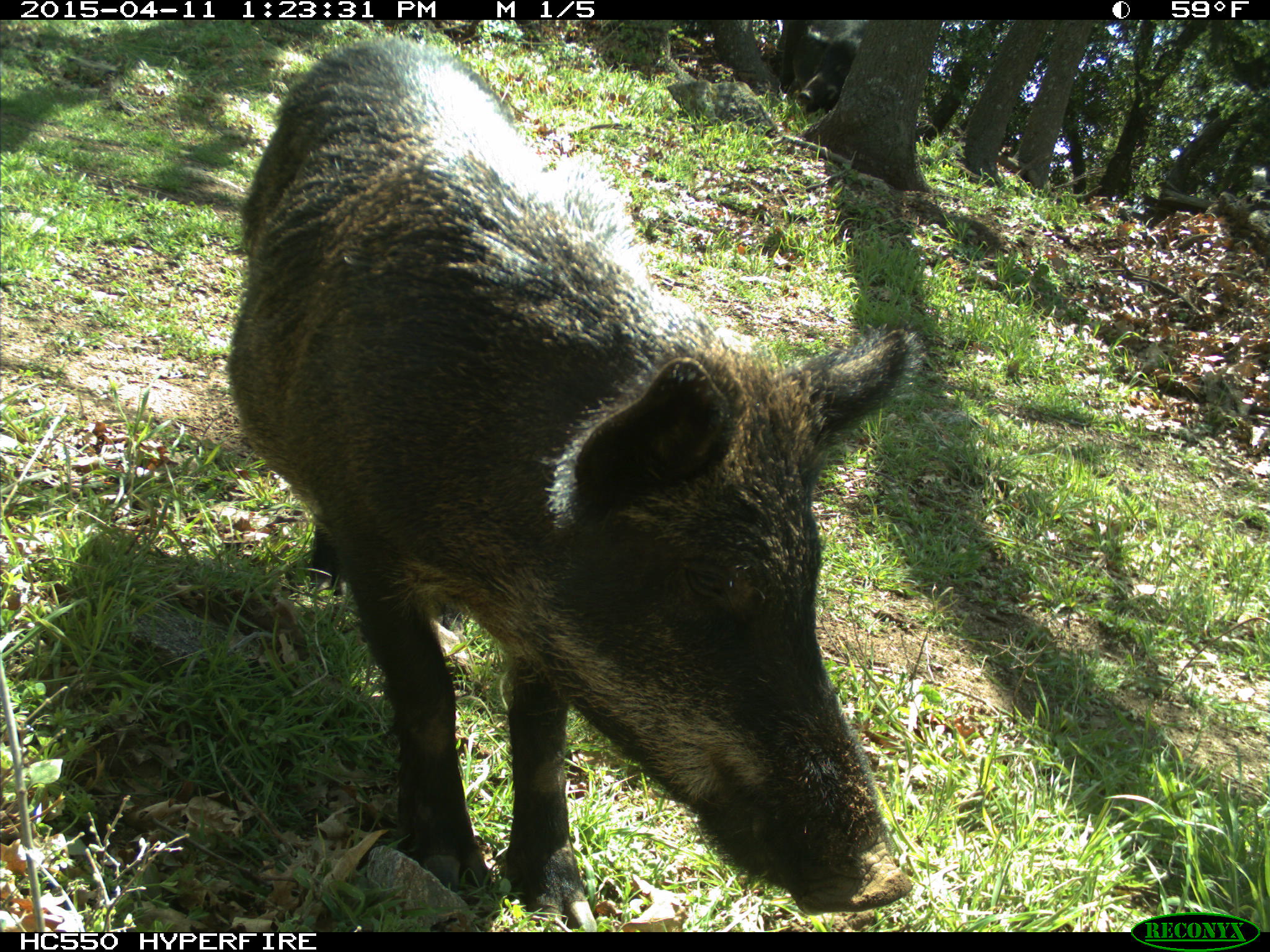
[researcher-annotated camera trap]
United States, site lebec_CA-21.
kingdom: Animalia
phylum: Chordata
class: Mammalia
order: Artiodactyla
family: Suidae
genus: Sus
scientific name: Sus scrofa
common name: wild boar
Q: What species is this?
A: Sus scrofa (wild boar).